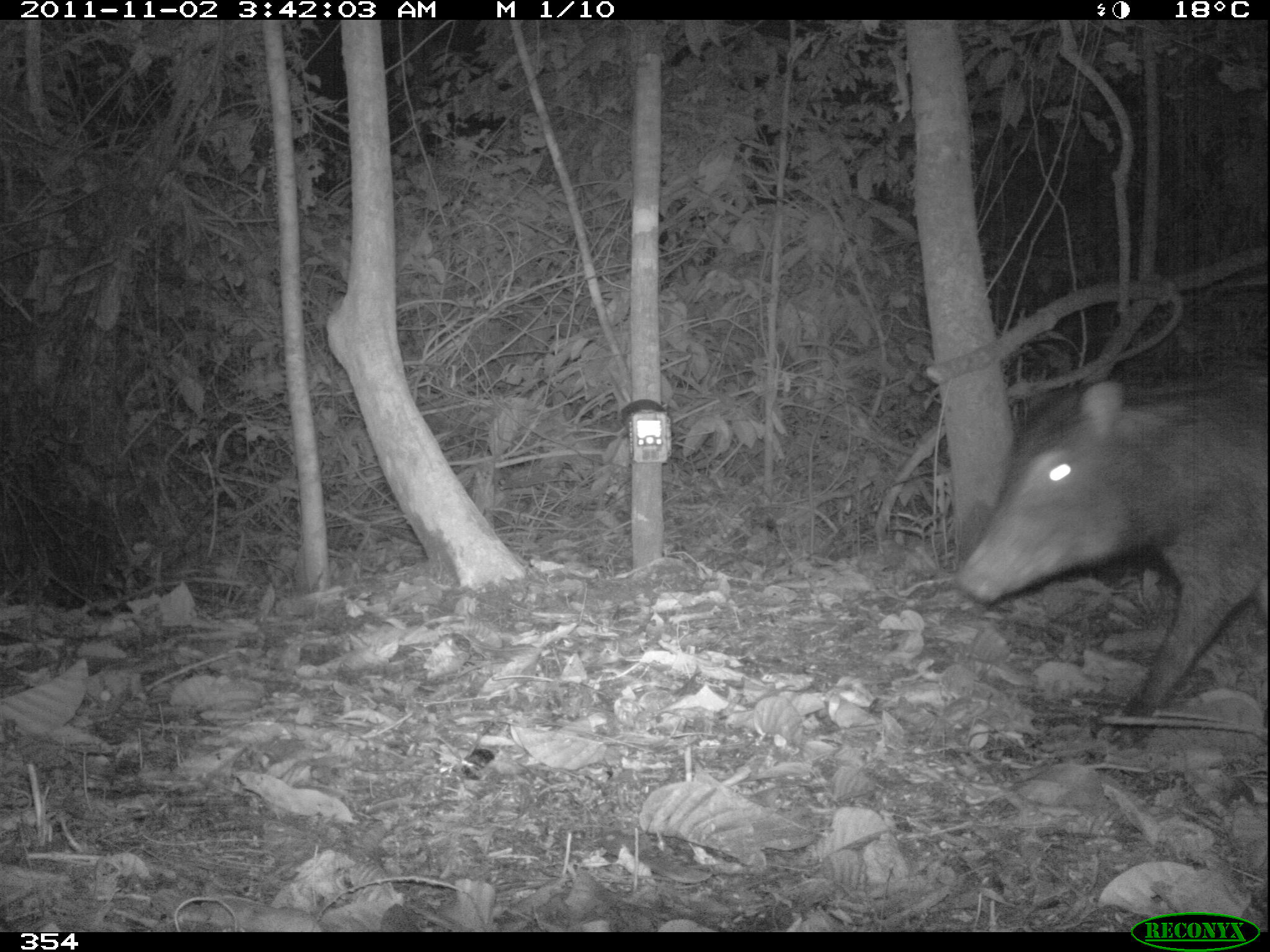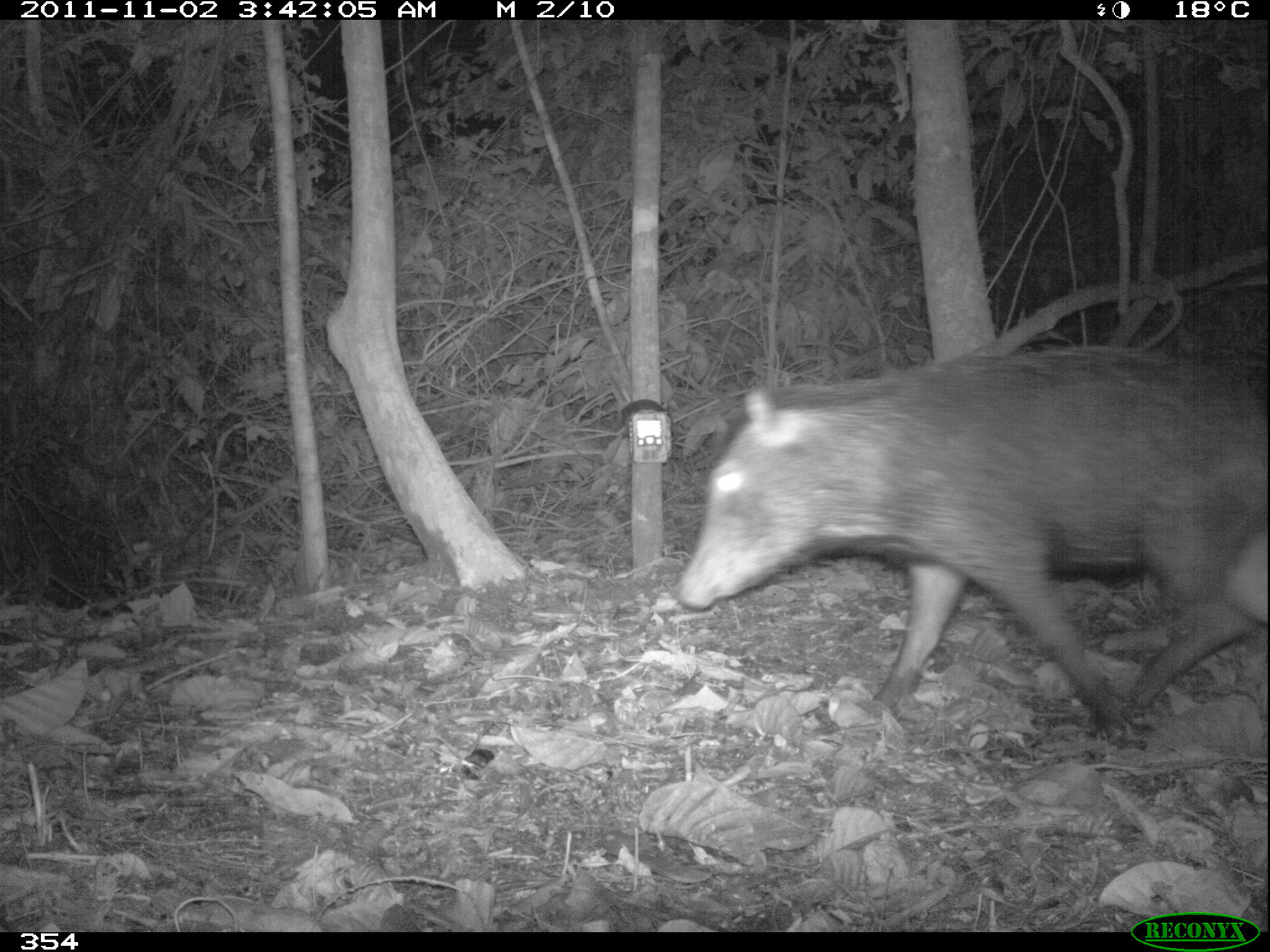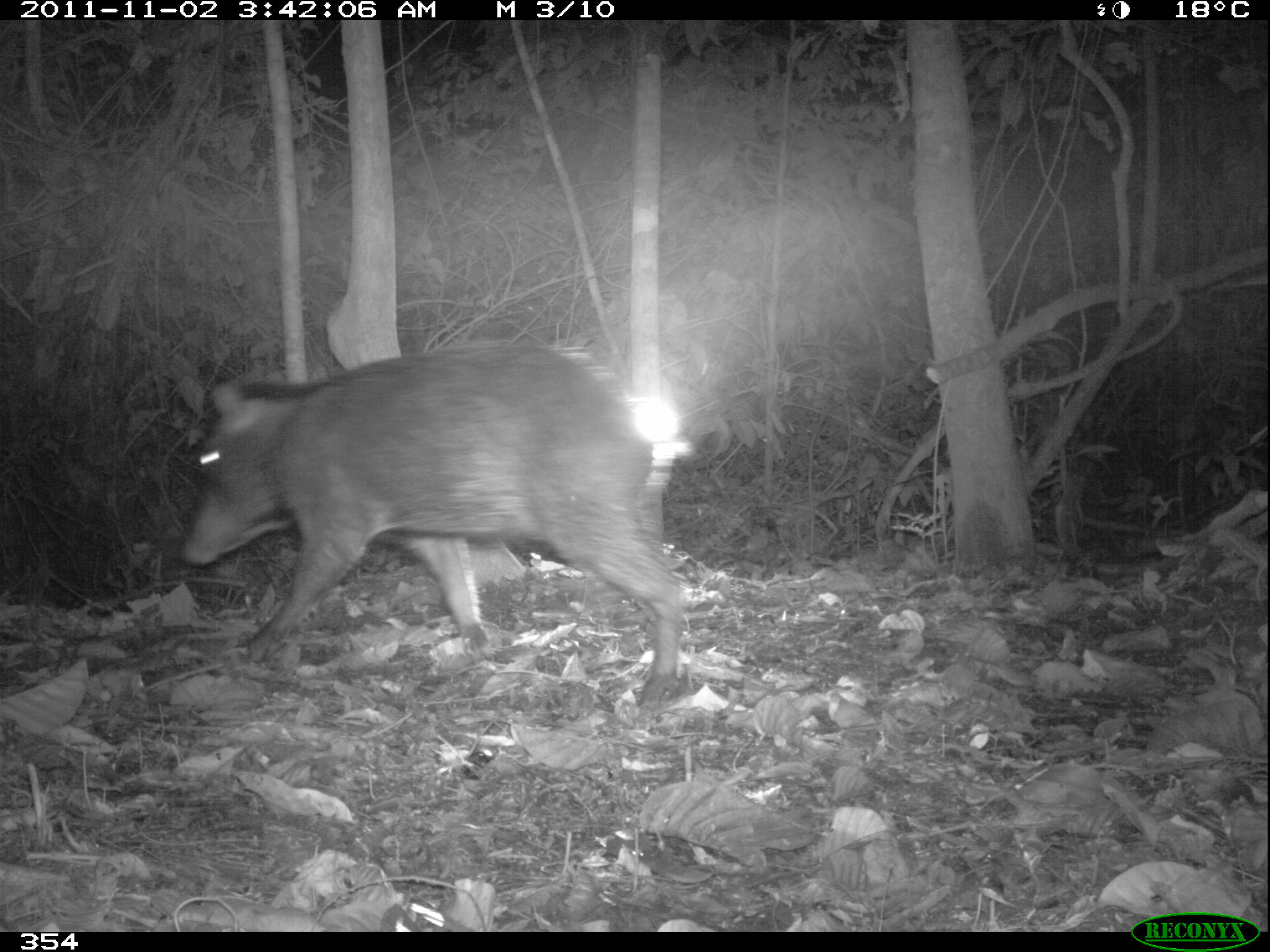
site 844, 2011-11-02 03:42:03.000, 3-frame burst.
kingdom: Animalia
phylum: Chordata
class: Mammalia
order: Artiodactyla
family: Tayassuidae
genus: Tayassu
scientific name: Tayassu pecari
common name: white-lipped peccary